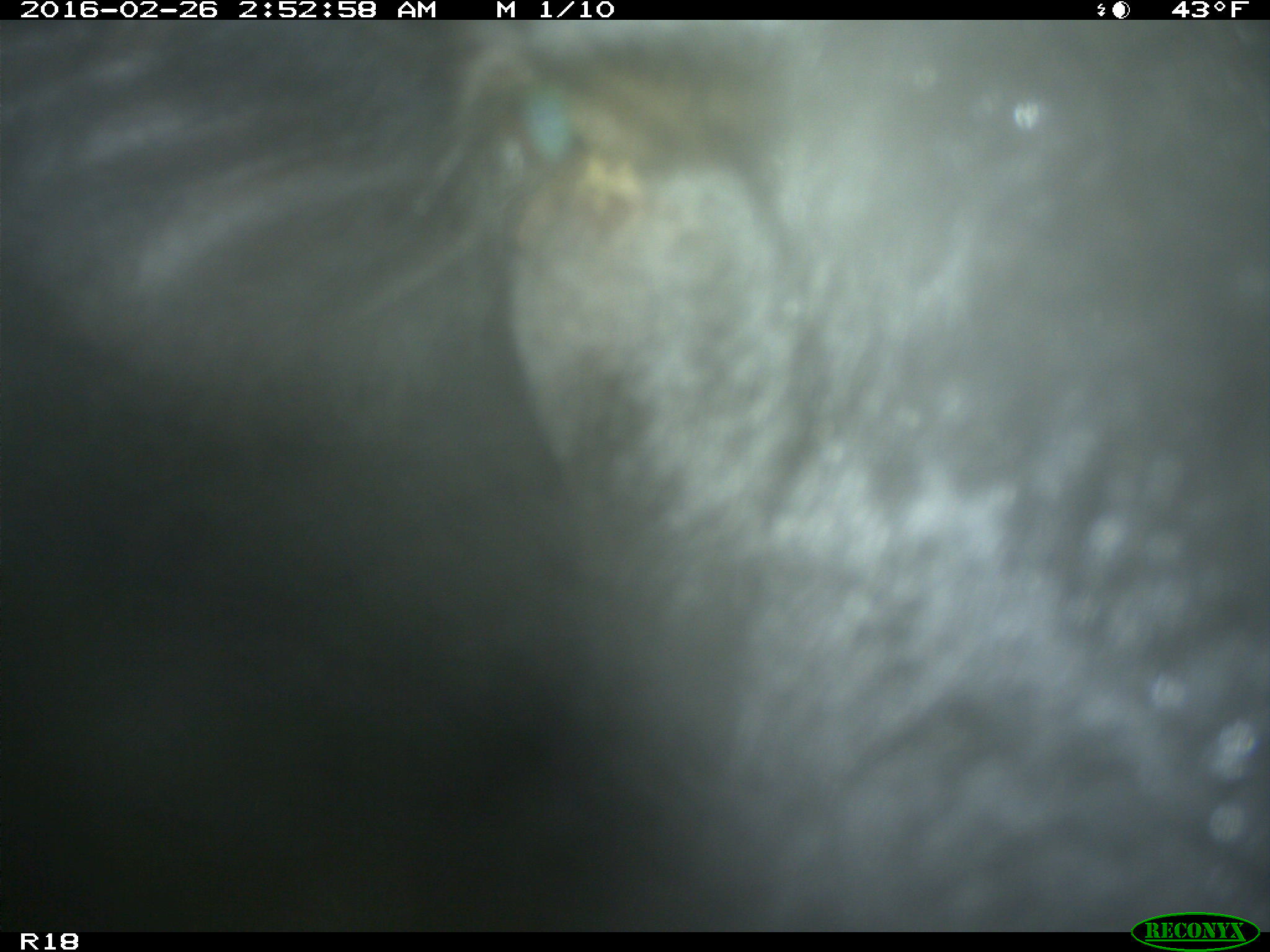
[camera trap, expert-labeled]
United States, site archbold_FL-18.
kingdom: Animalia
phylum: Chordata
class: Mammalia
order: Artiodactyla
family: Bovidae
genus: Bos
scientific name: Bos taurus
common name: domestic cow